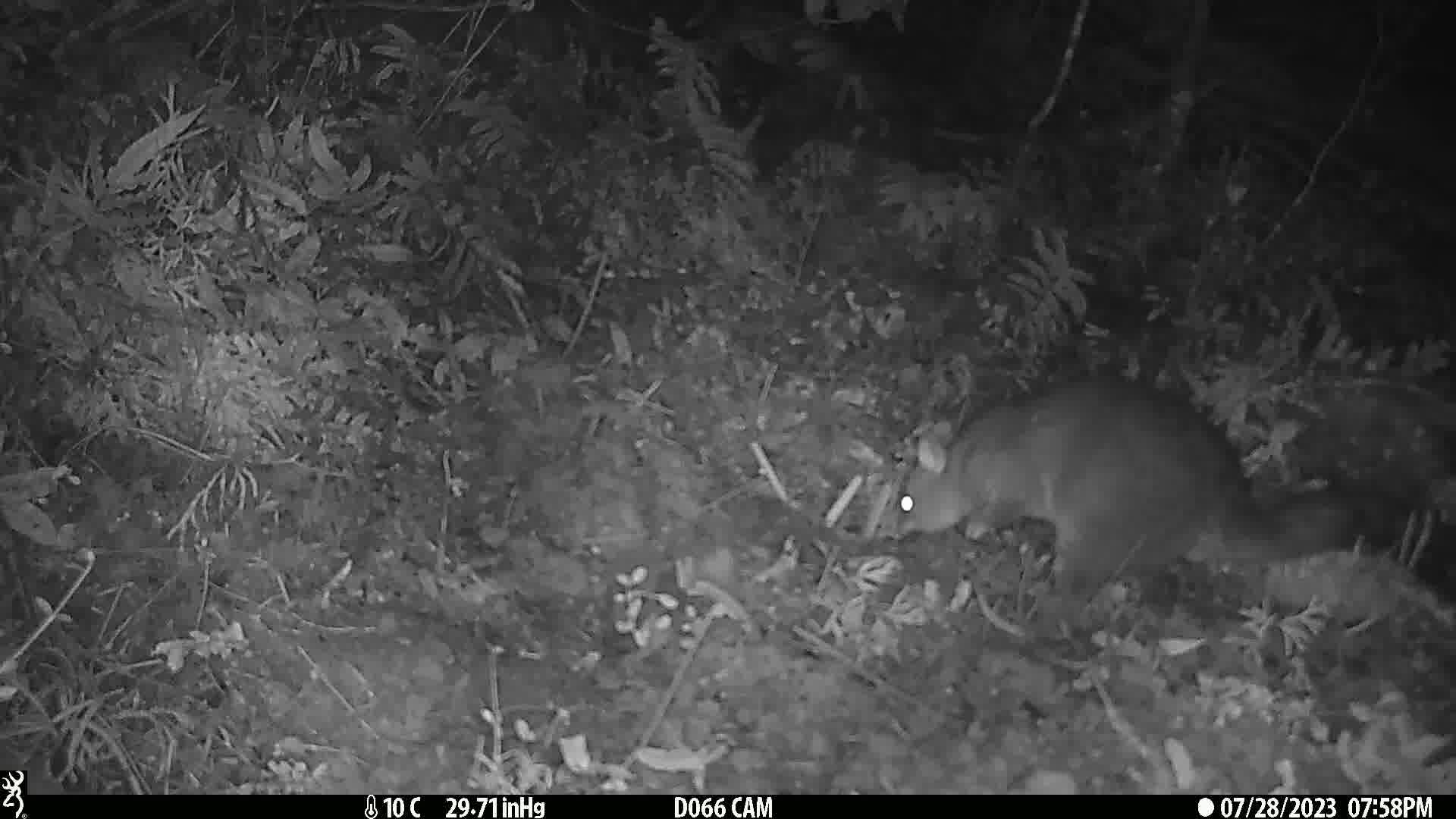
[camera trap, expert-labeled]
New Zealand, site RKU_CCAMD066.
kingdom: Animalia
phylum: Chordata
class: Mammalia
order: Diprotodontia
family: Phalangeridae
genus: Trichosurus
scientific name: Trichosurus vulpecula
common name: common brushtail possum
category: possum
Possum (common brushtail possum) (Trichosurus vulpecula).